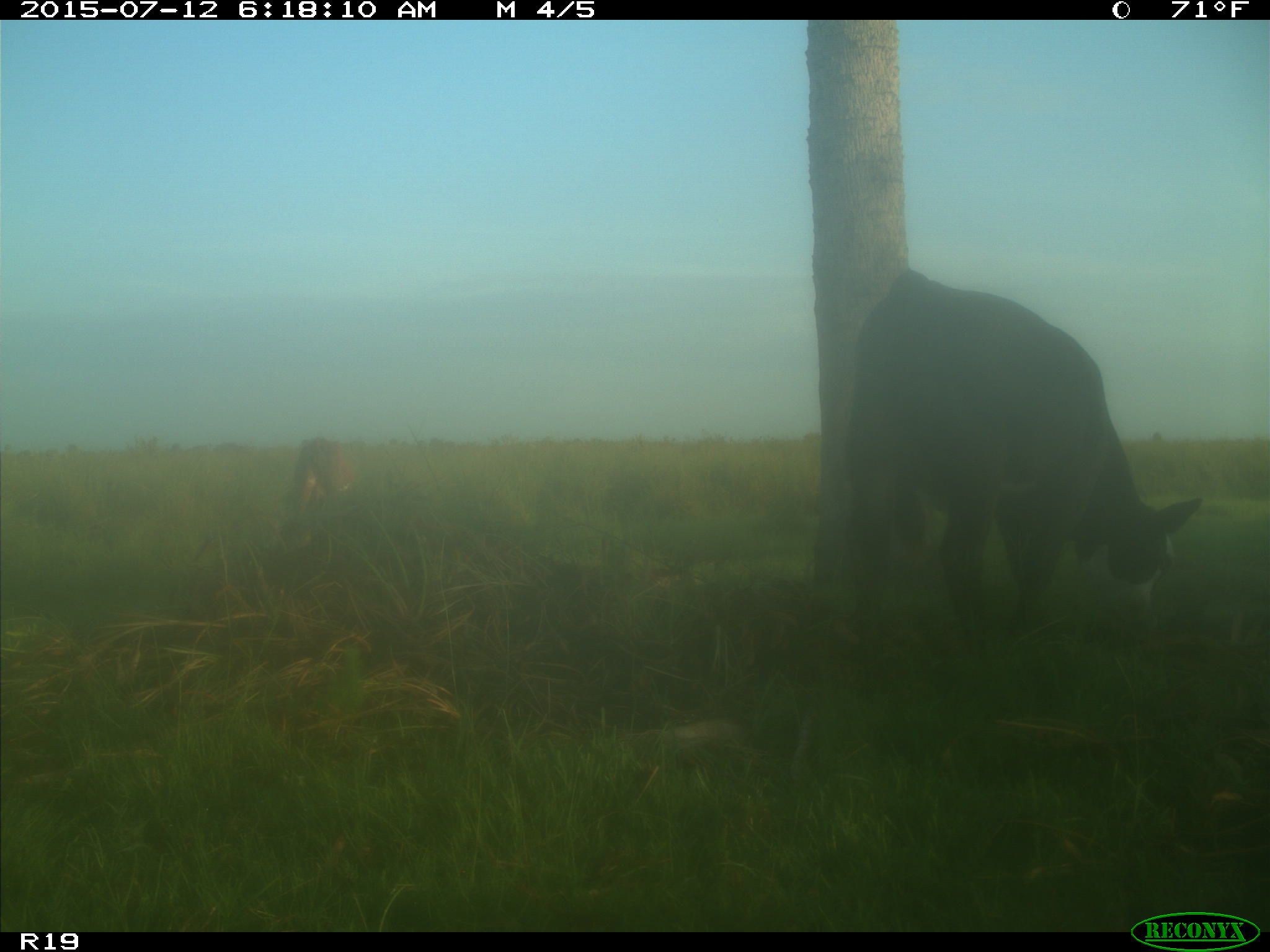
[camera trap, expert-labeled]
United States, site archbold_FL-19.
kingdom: Animalia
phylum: Chordata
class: Mammalia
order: Artiodactyla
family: Bovidae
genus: Bos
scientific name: Bos taurus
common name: domestic cow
Bos taurus (domestic cow).